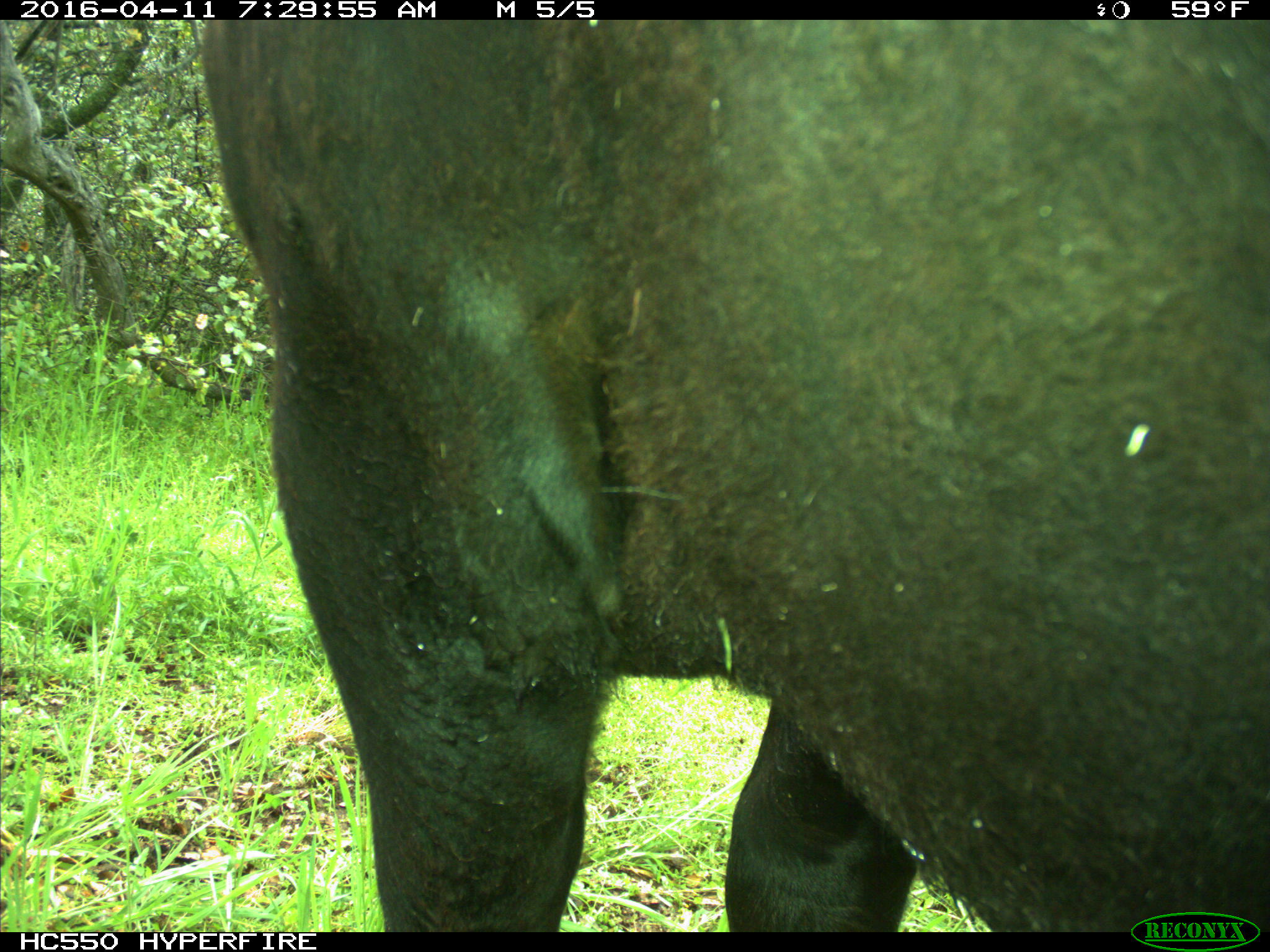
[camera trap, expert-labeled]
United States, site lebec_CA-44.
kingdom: Animalia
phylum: Chordata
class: Mammalia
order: Artiodactyla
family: Bovidae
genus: Bos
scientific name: Bos taurus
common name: domestic cow